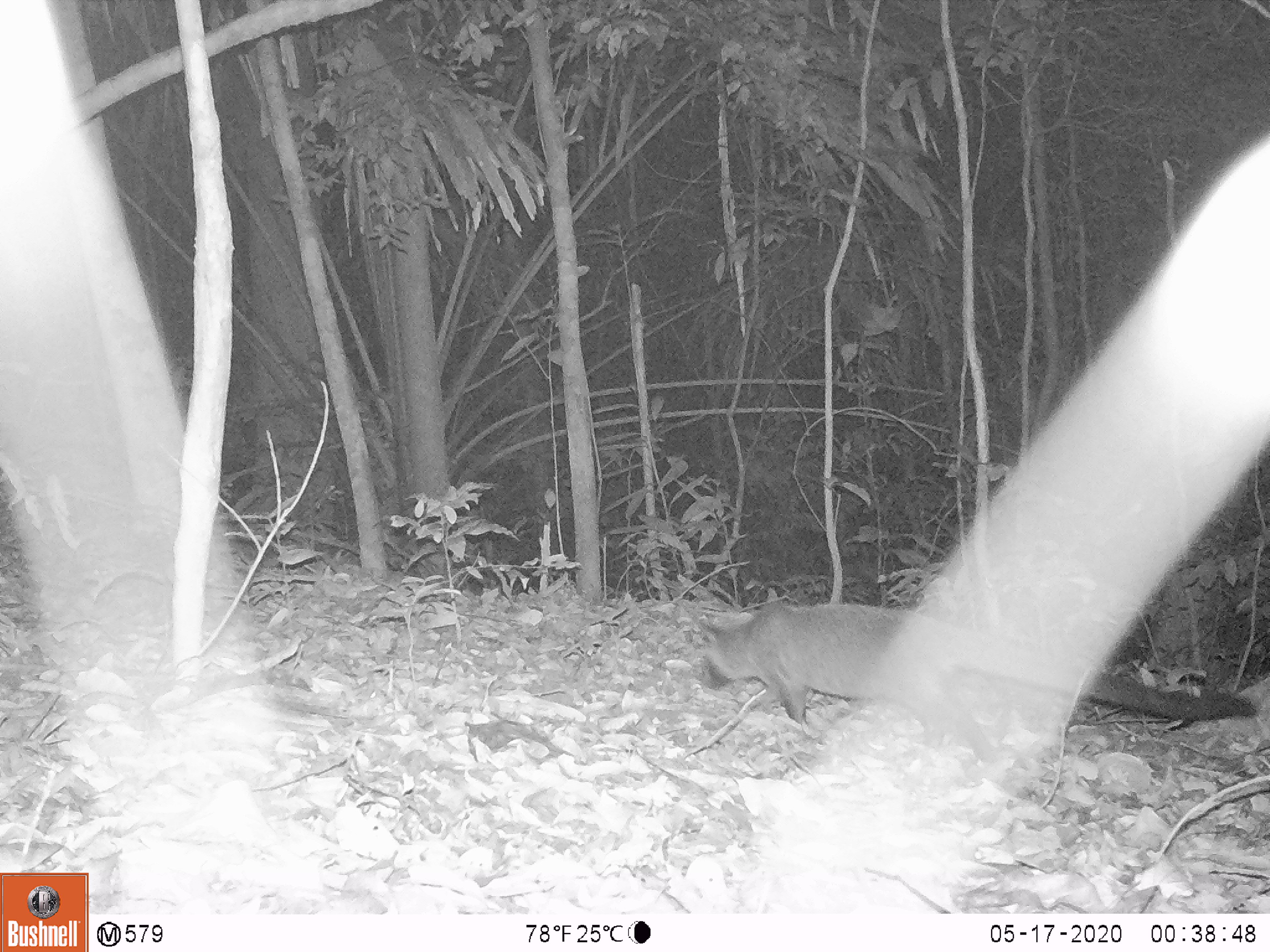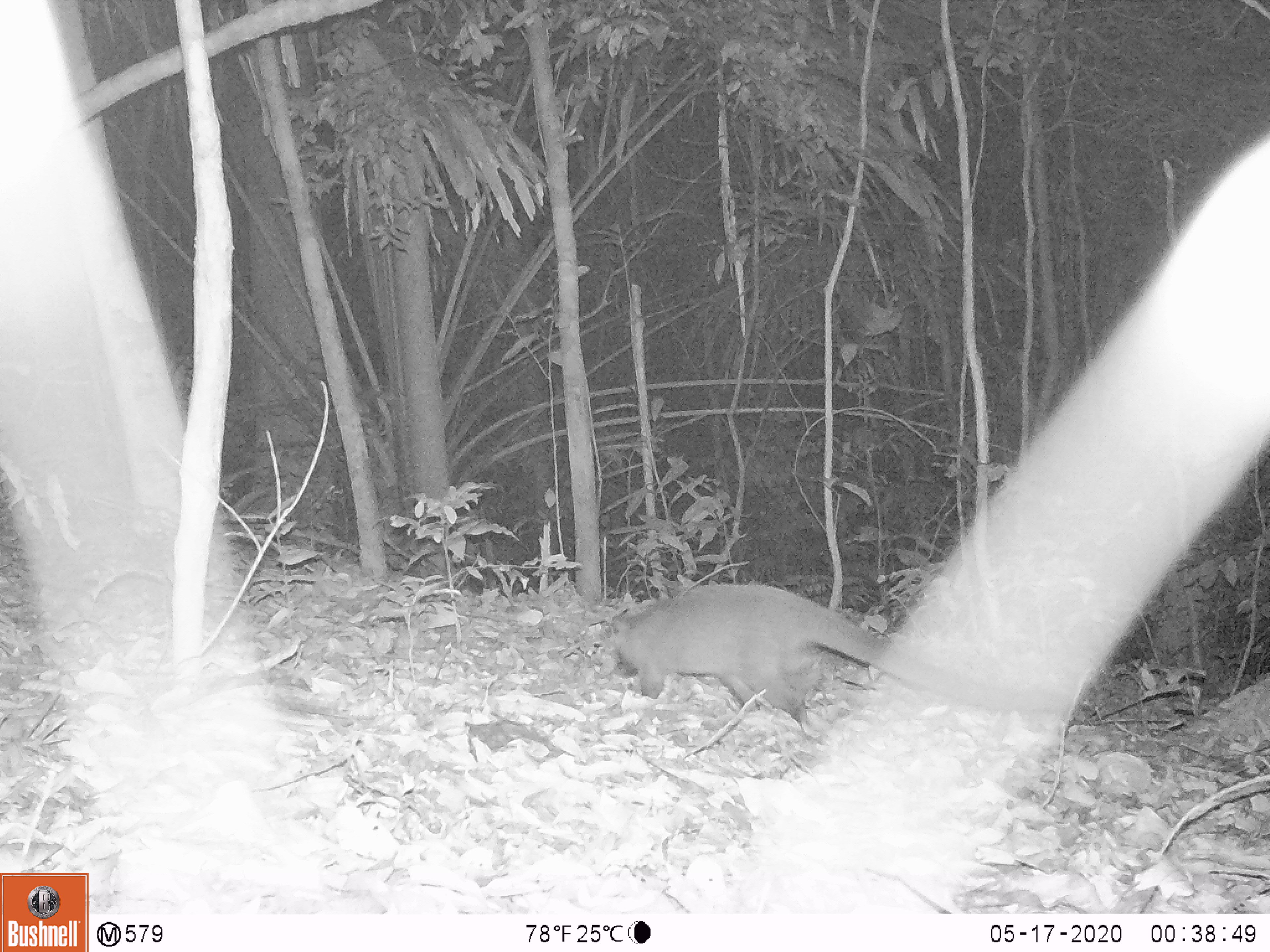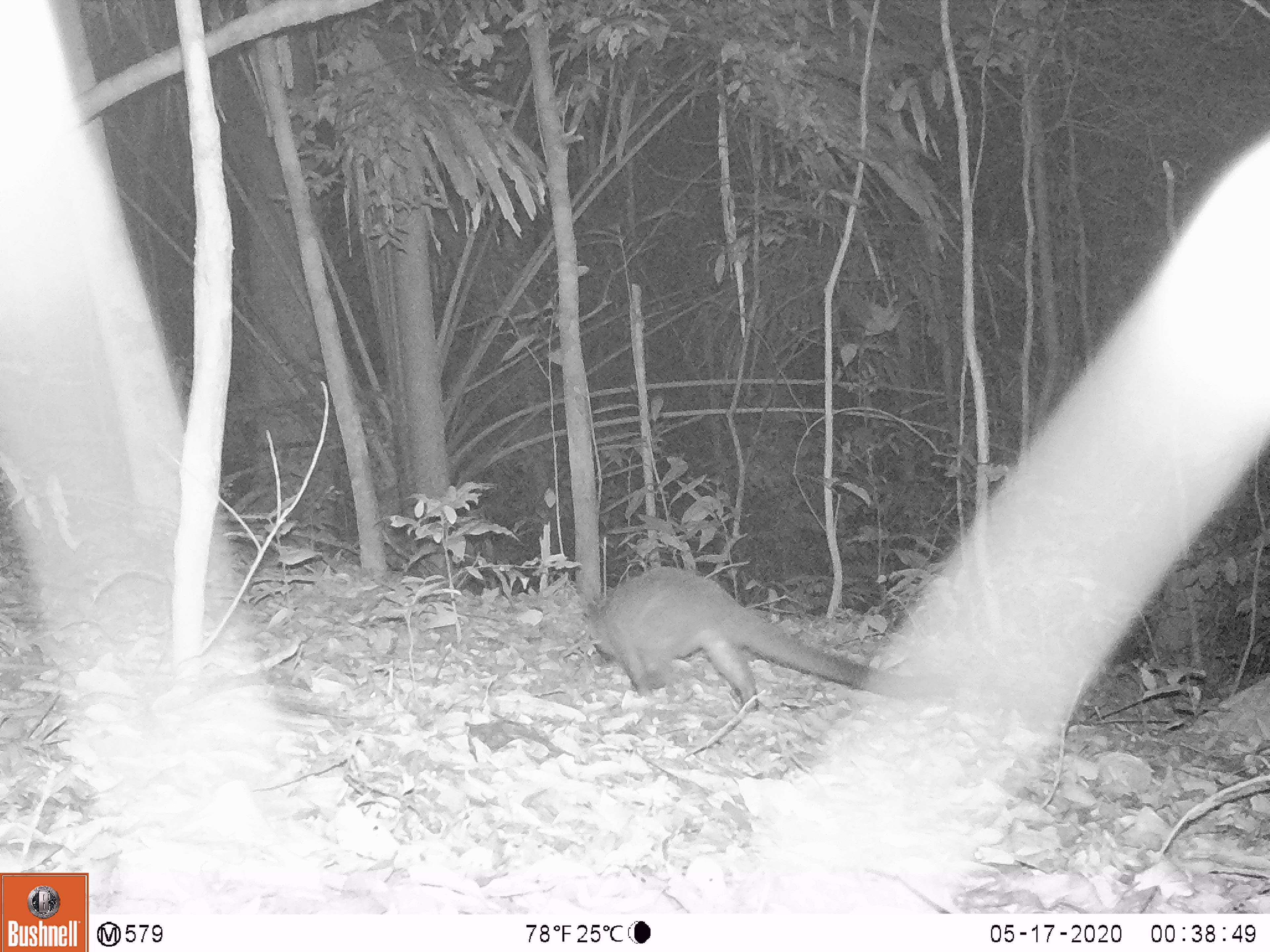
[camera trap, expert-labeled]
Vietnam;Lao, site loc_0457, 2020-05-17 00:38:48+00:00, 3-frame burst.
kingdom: Animalia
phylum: Chordata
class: Mammalia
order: Carnivora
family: Viverridae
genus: Paguma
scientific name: Paguma larvata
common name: masked palm civet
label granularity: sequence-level